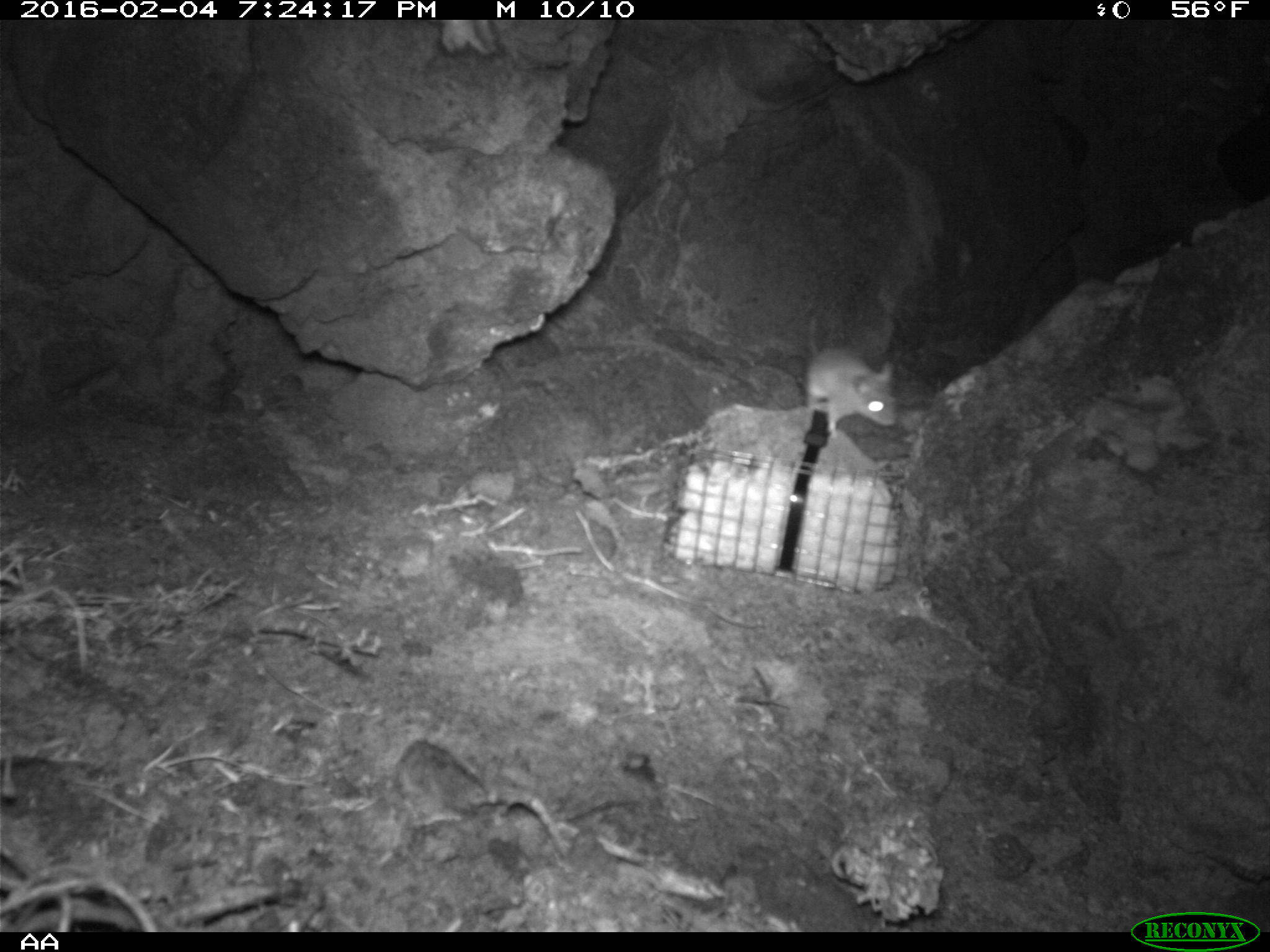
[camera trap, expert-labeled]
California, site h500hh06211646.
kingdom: Animalia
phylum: Chordata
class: Mammalia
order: Rodentia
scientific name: Rodentia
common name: rodent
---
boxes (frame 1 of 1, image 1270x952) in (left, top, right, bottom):
rodent: (807, 315, 897, 433)